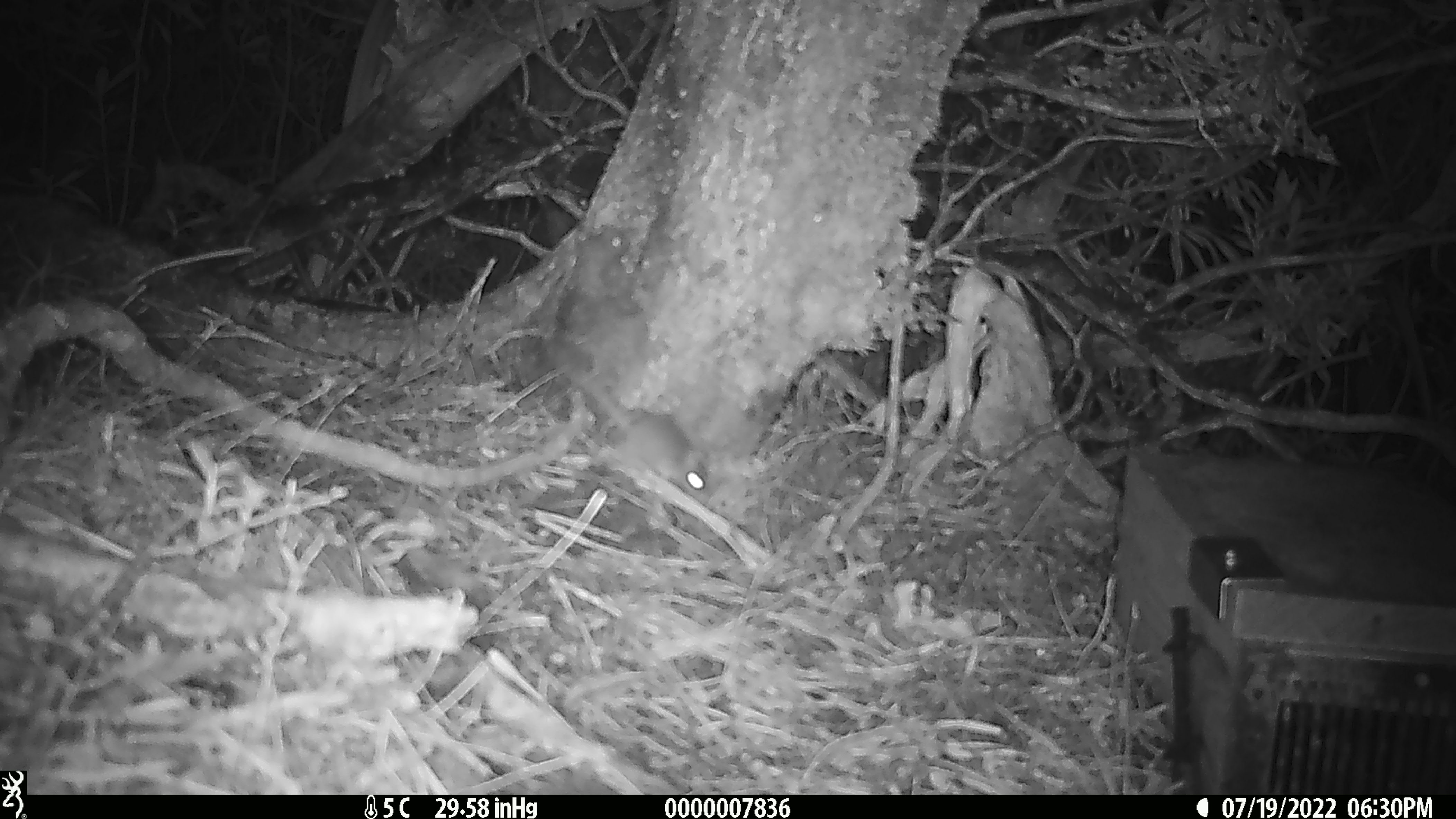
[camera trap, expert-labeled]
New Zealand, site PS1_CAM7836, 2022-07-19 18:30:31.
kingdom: Animalia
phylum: Chordata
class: Mammalia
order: Rodentia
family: Muridae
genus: Mus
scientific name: Mus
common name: mouse